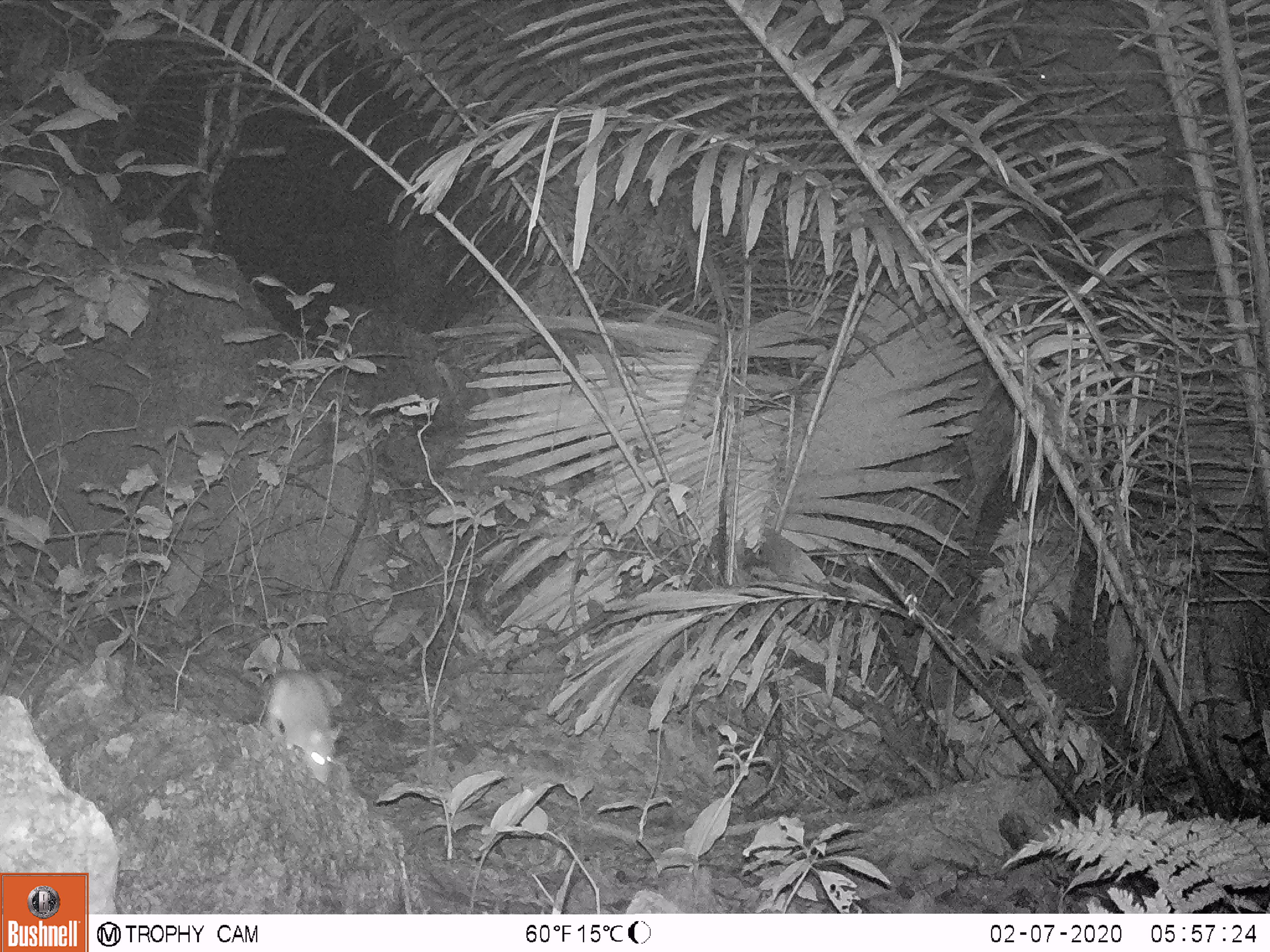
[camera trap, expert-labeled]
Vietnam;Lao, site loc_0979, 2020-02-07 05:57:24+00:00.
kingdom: Animalia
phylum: Chordata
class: Mammalia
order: Rodentia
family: Muridae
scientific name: Muridae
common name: old-world mice and rats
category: unidentified murid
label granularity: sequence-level